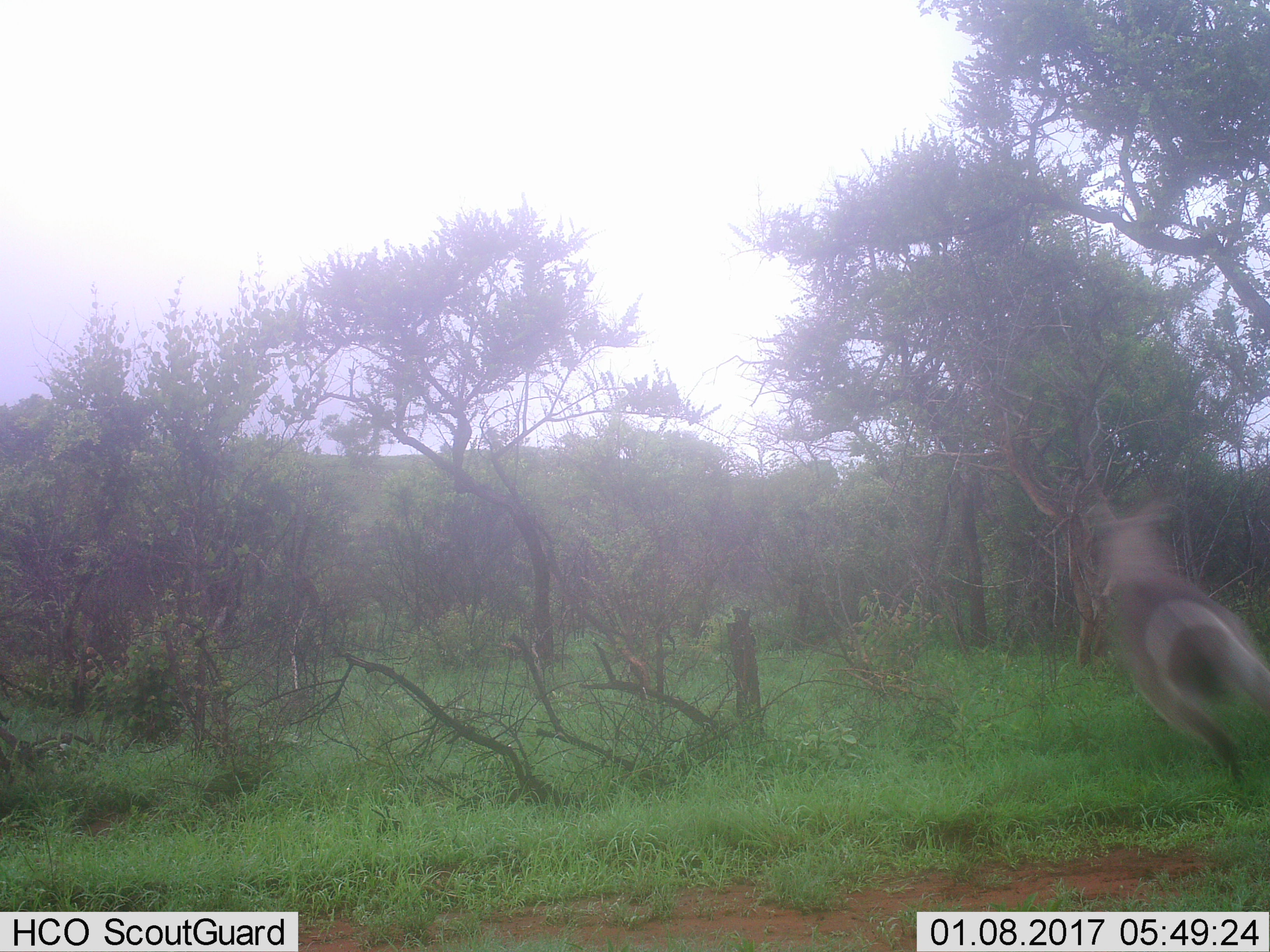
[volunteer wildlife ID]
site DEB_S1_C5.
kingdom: Animalia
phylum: Chordata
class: Mammalia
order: Artiodactyla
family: Bovidae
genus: Kobus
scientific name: Kobus ellipsiprymnus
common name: waterbuck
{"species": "waterbuck (Kobus ellipsiprymnus)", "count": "1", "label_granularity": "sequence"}